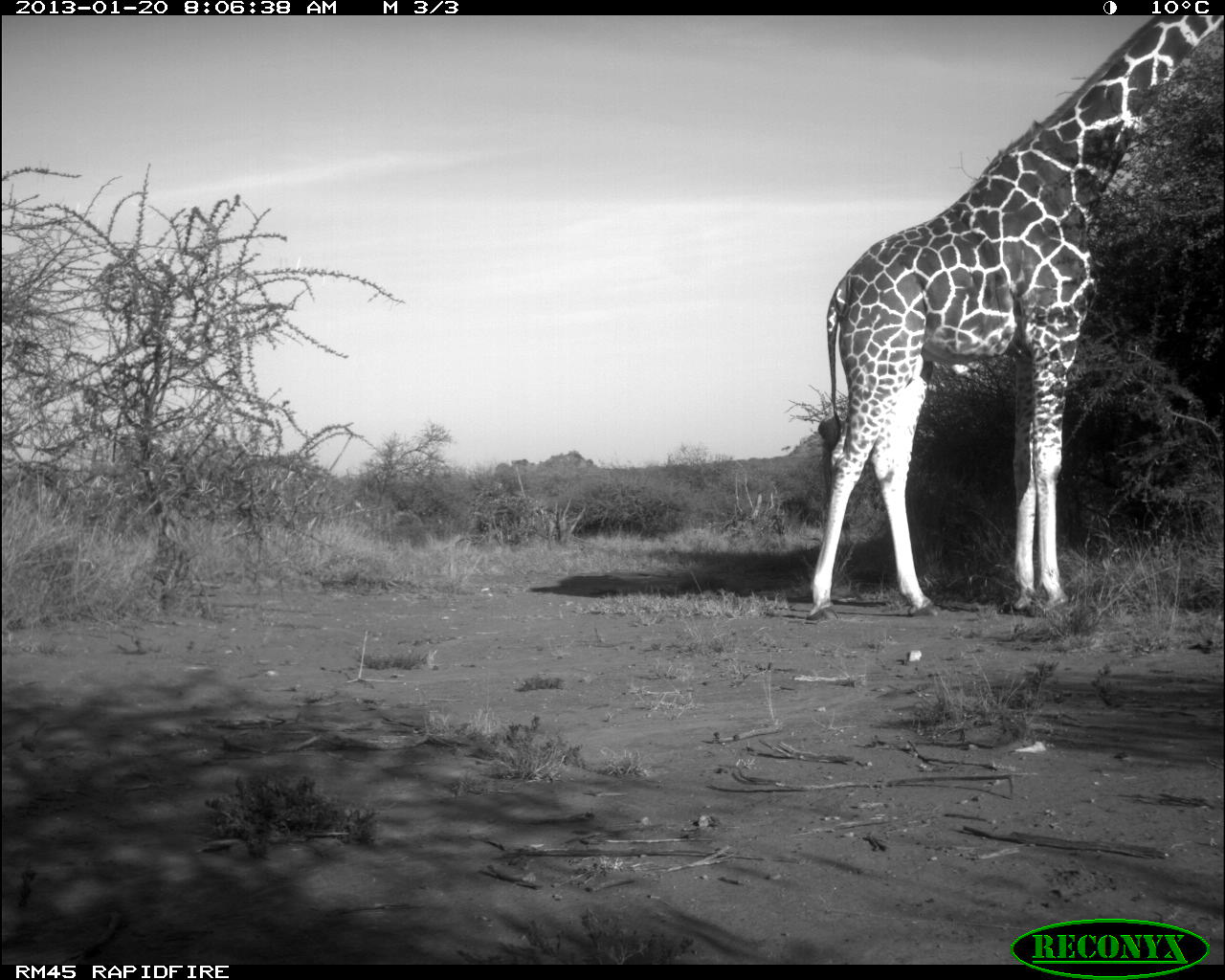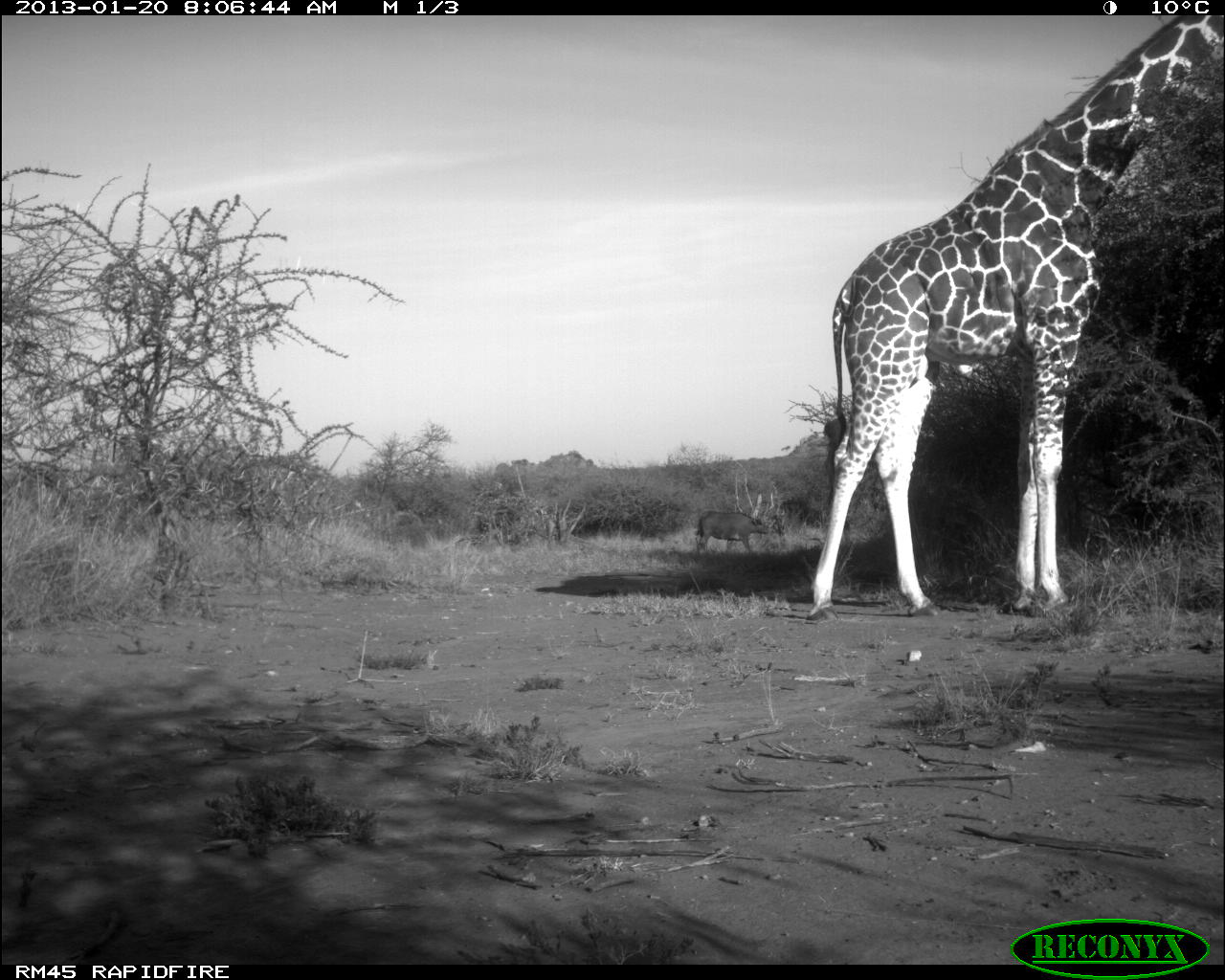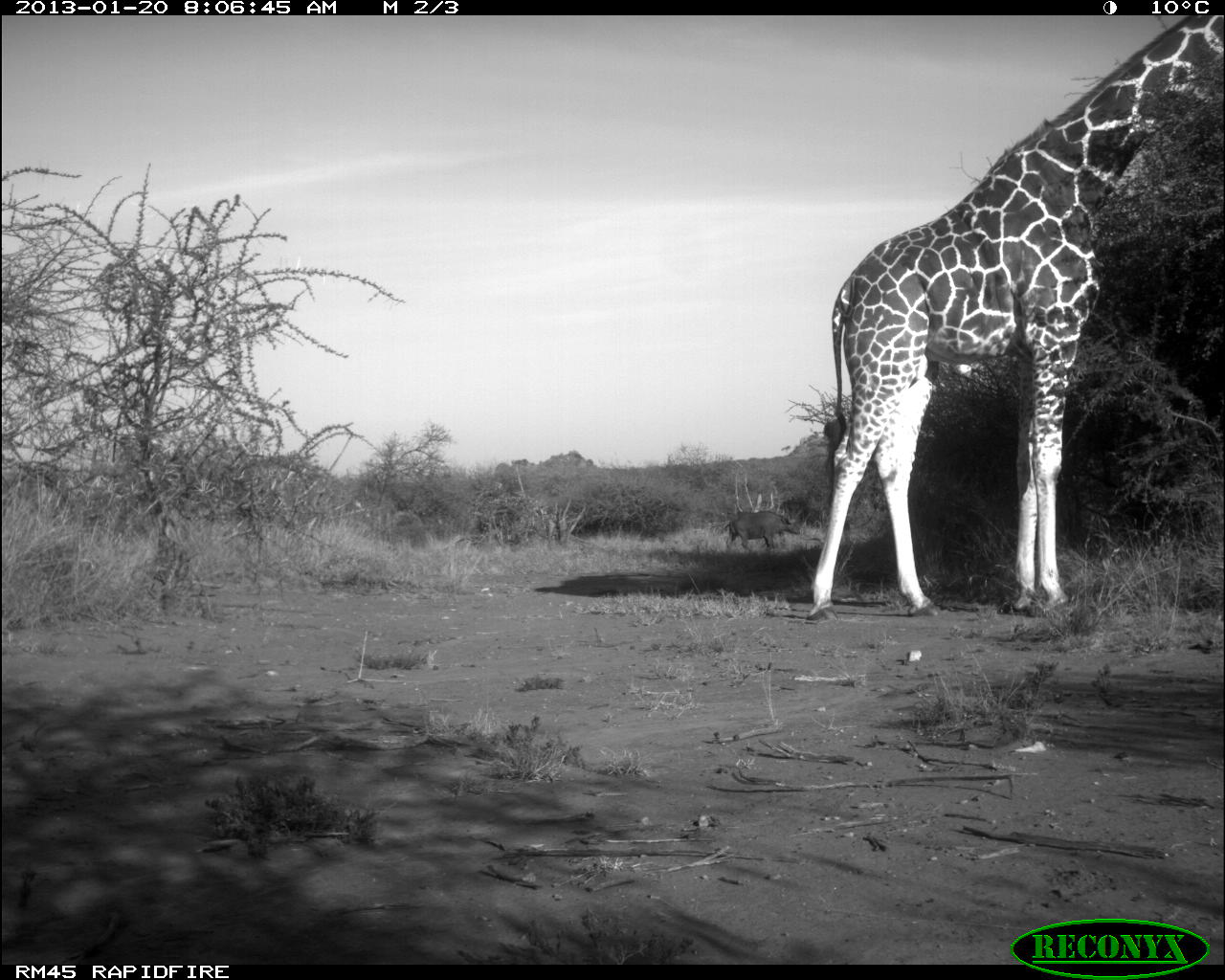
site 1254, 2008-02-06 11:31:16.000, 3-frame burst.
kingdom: Animalia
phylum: Chordata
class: Mammalia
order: Artiodactyla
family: Bovidae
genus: Tragelaphus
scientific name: Tragelaphus oryx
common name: eland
Tragelaphus oryx (eland), count 2.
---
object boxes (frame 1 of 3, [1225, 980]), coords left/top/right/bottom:
tragelaphus oryx: 806/15/1225/624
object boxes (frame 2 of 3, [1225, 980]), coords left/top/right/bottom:
tragelaphus oryx: 802/15/1225/624; 695/510/768/554